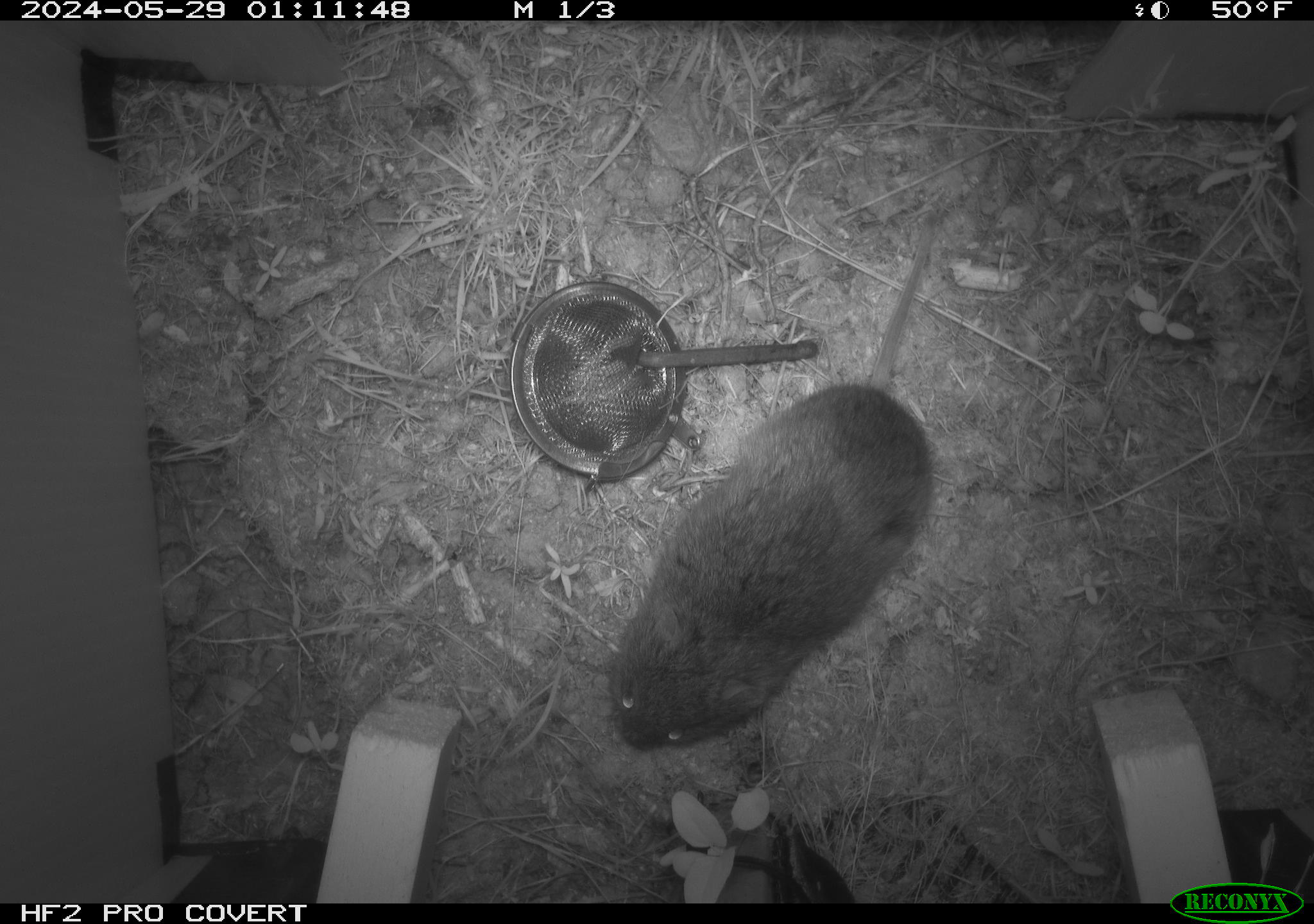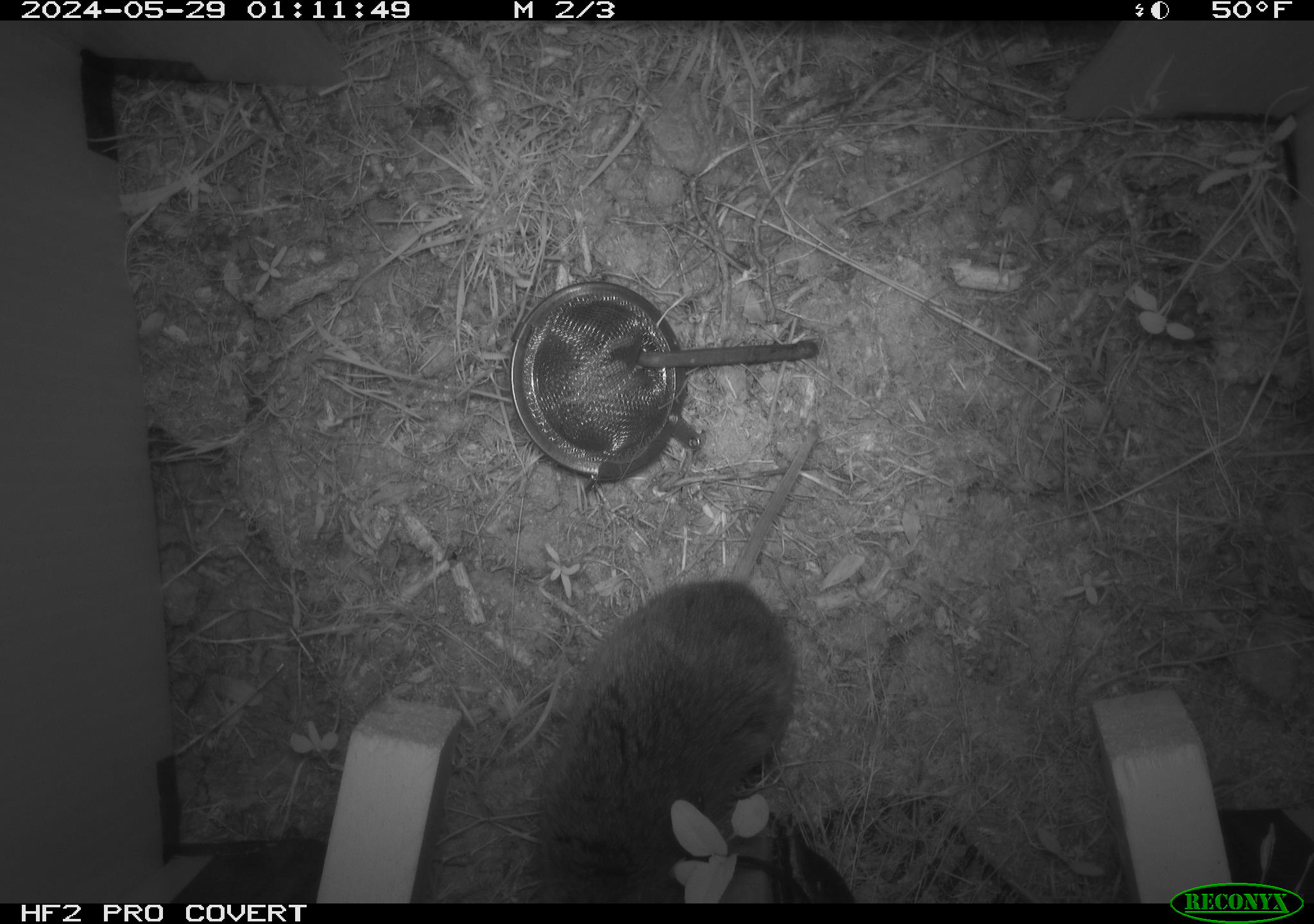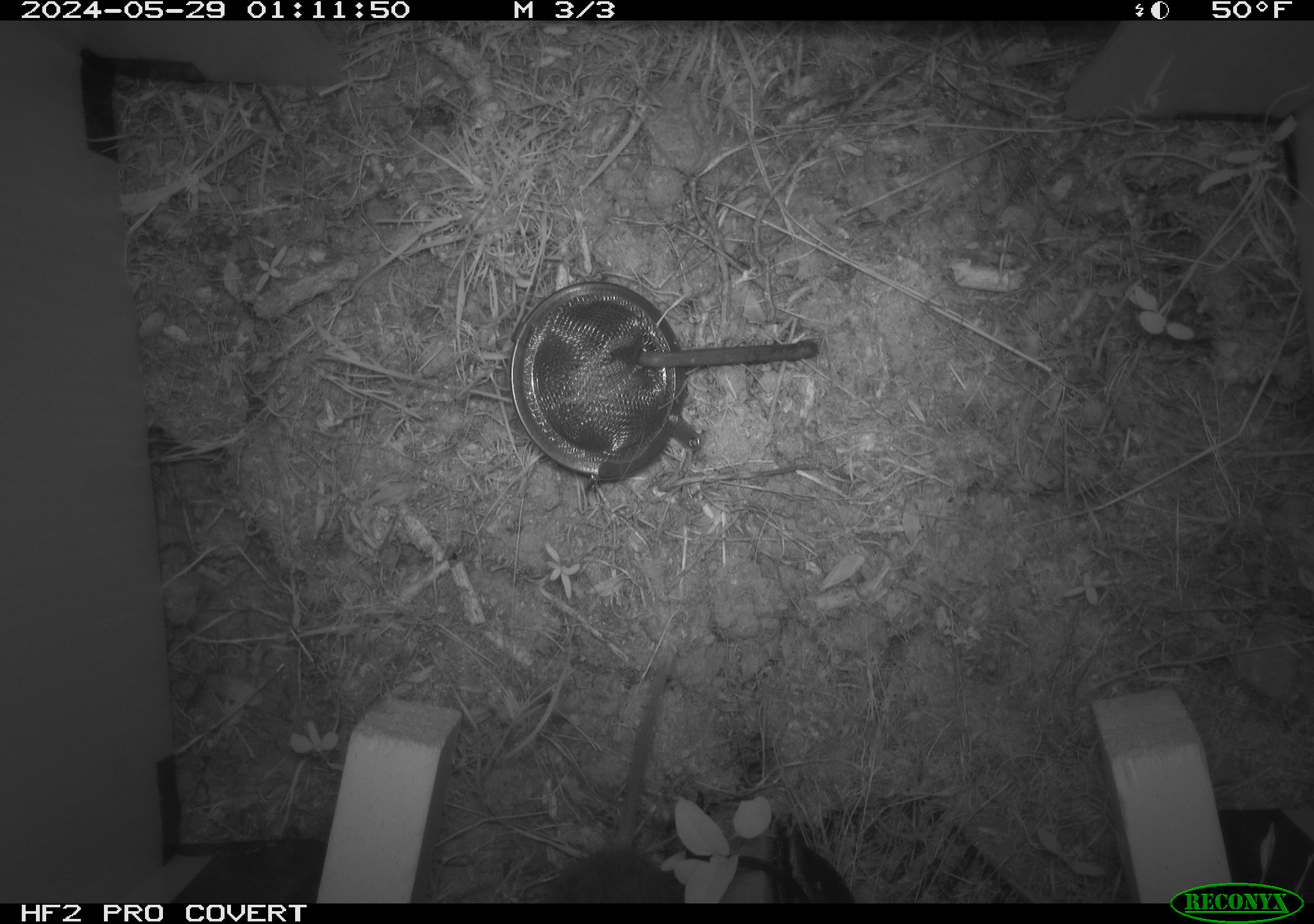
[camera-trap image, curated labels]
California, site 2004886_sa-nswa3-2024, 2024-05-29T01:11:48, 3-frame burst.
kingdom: Animalia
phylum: Chordata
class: Mammalia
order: Rodentia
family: Cricetidae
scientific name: Arvicolinae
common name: voles, lemmings, and muskrats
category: arvicolinae subfamily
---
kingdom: Animalia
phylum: Chordata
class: Mammalia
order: Rodentia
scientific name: Rodentia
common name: rodent